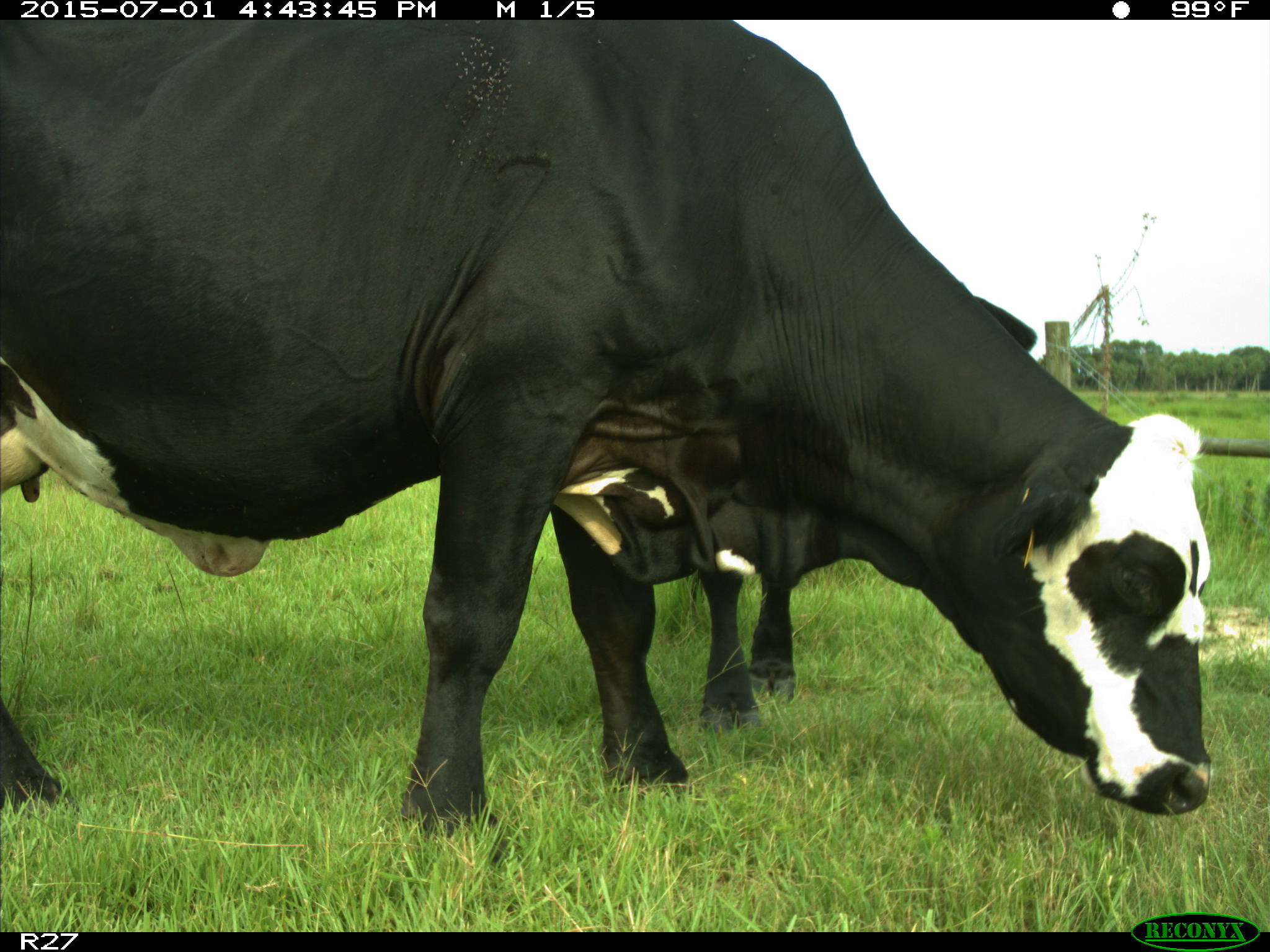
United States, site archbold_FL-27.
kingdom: Animalia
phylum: Chordata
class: Mammalia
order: Artiodactyla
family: Bovidae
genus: Bos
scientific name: Bos taurus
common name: domestic cow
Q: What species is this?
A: Bos taurus (domestic cow).